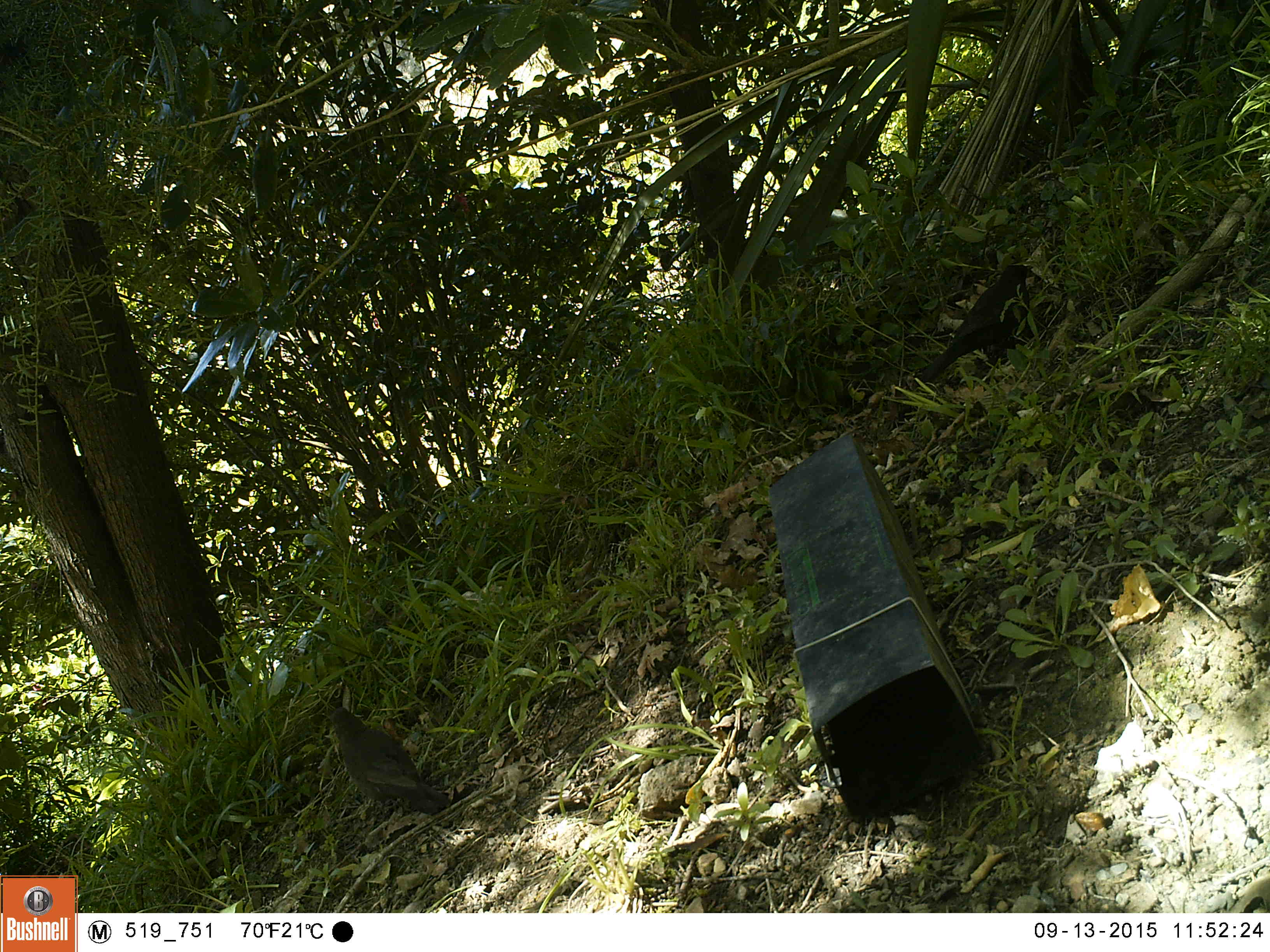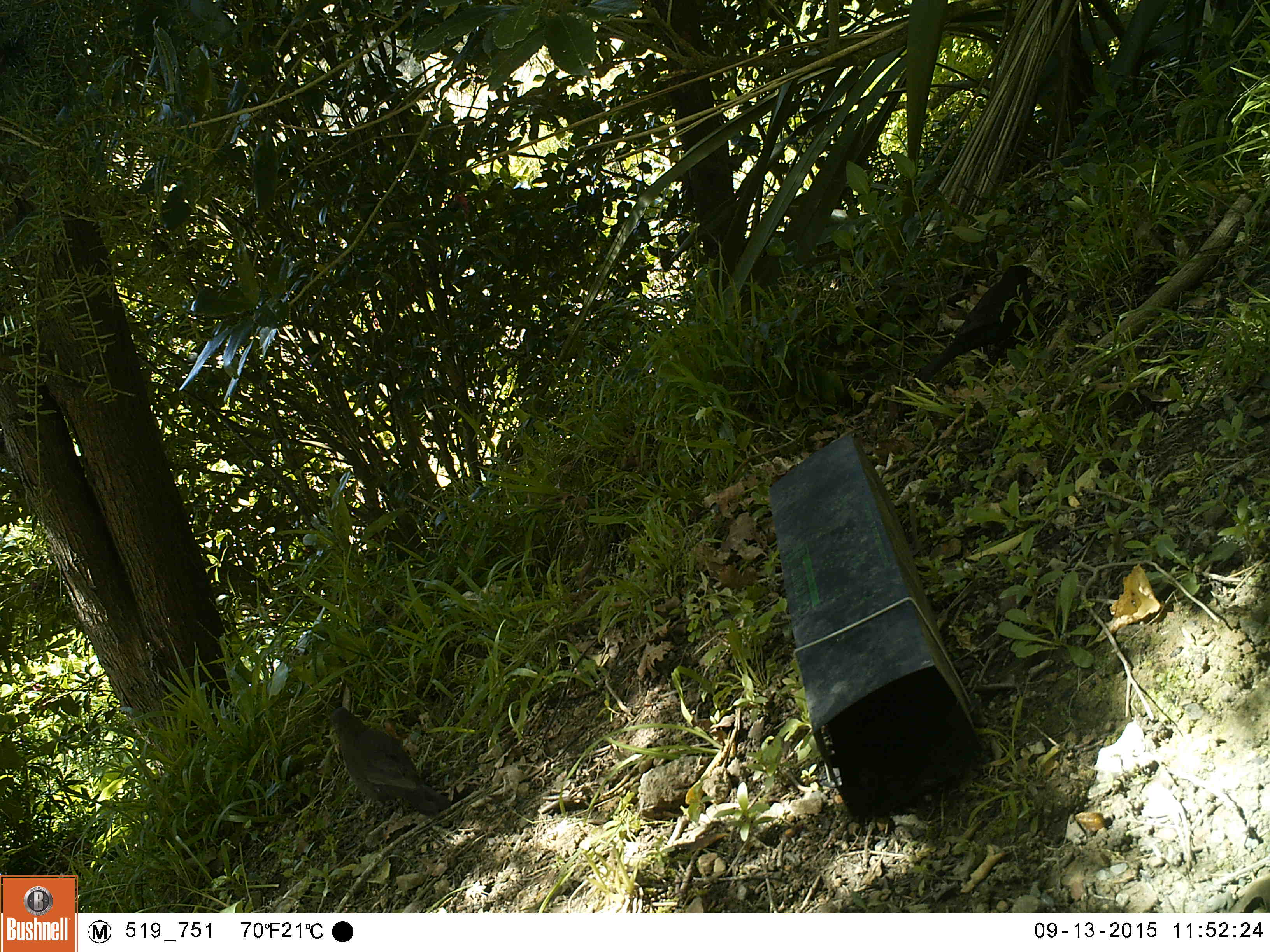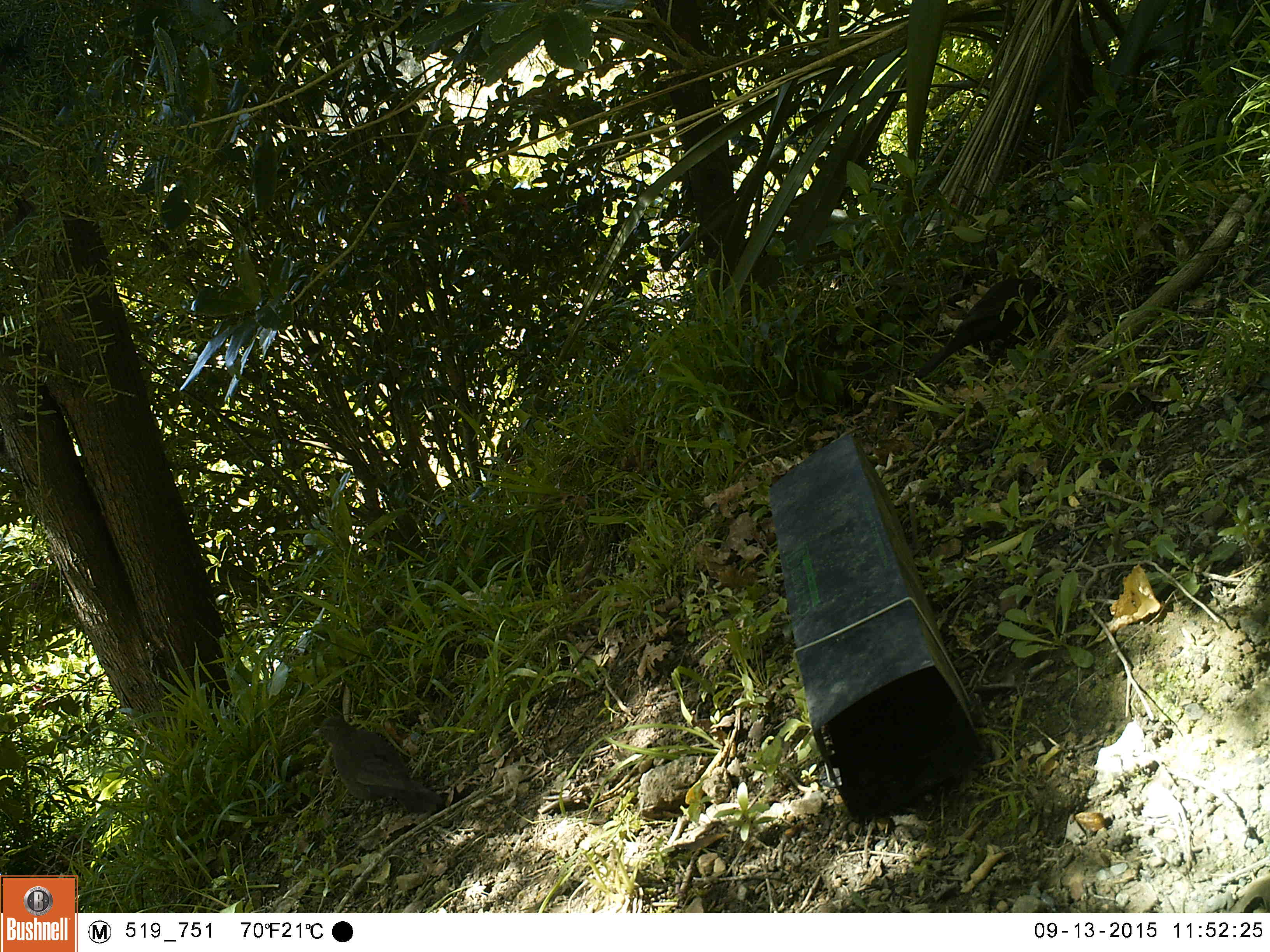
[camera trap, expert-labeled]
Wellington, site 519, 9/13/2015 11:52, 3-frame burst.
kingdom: Animalia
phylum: Chordata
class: Aves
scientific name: Aves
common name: bird